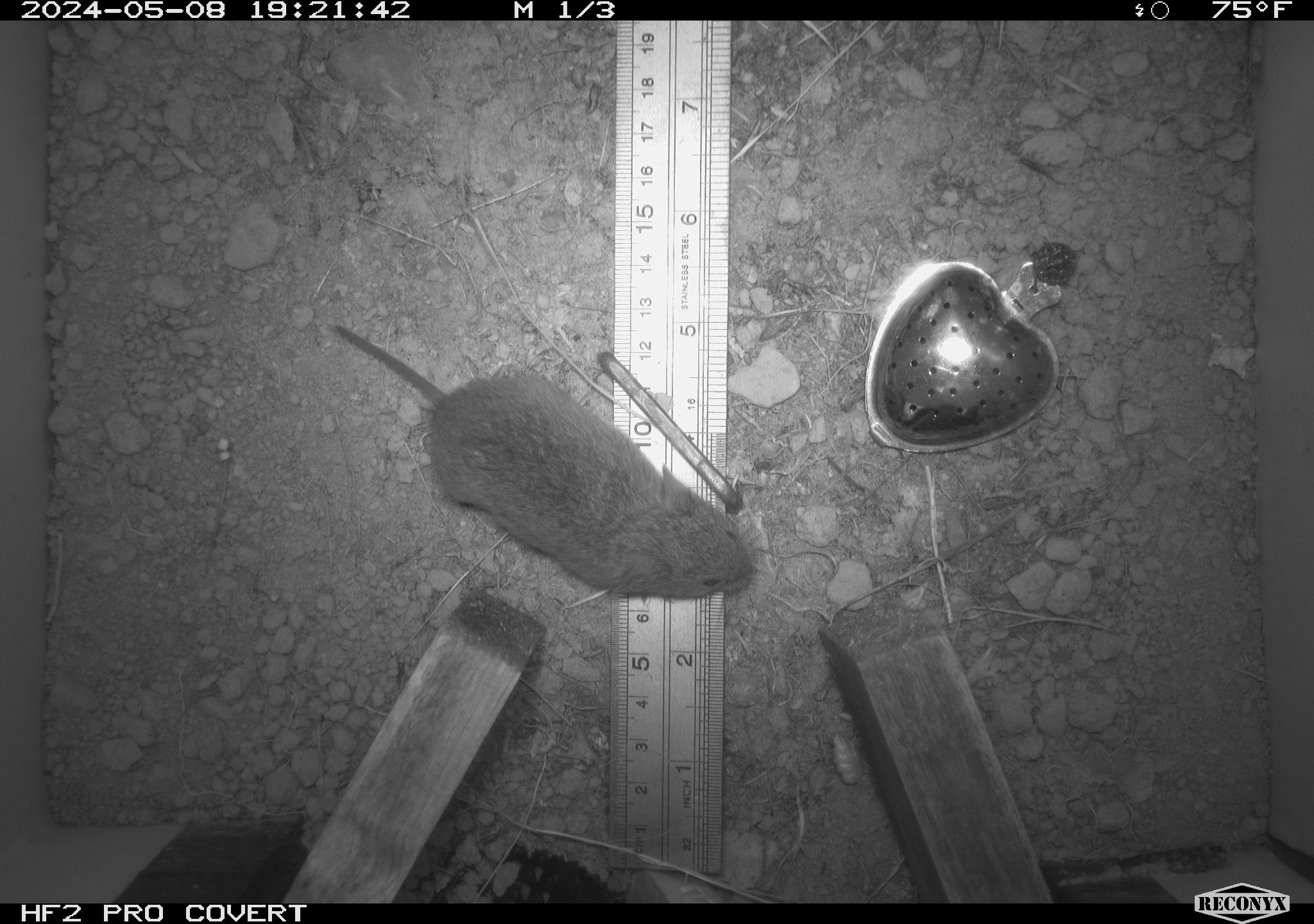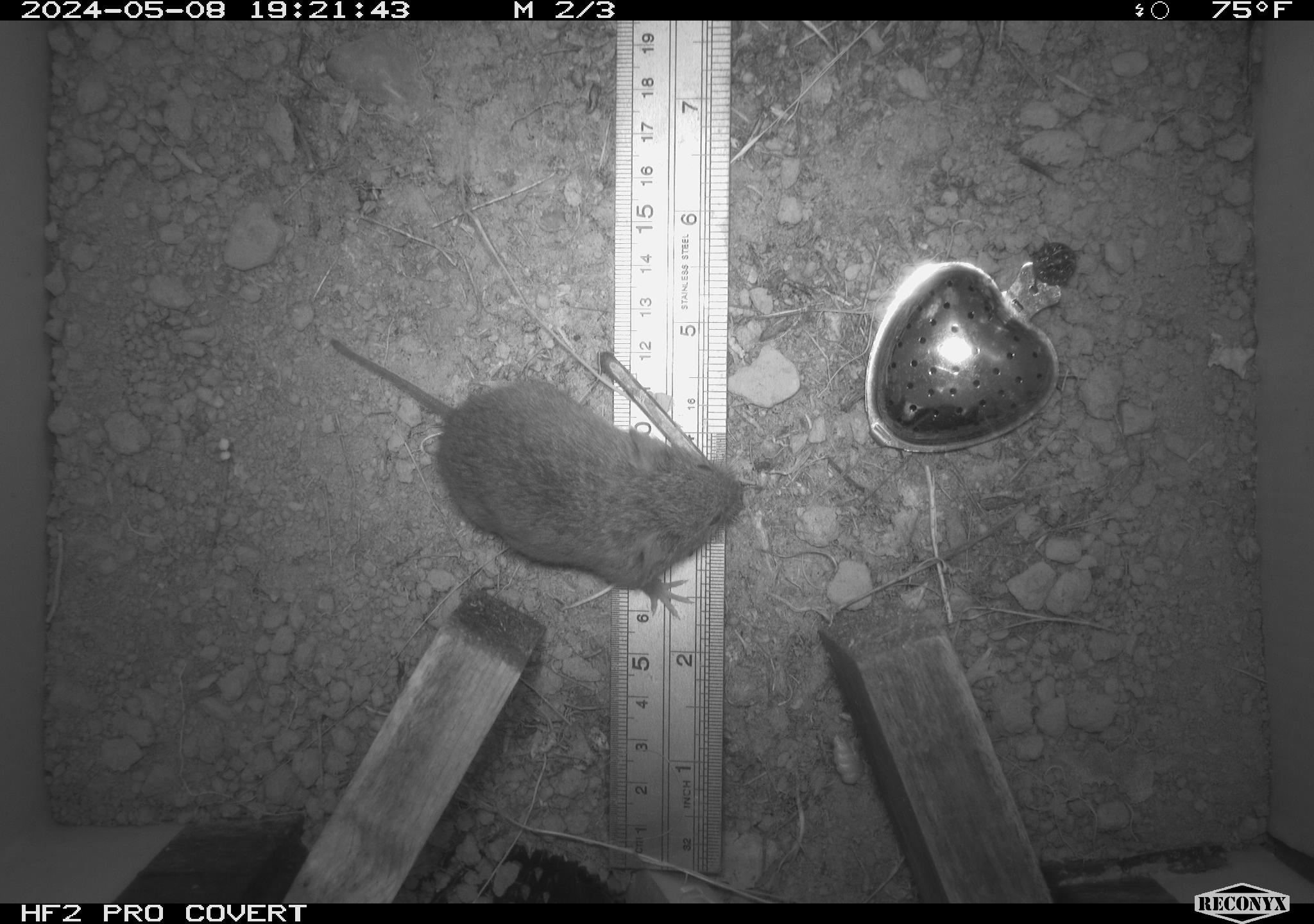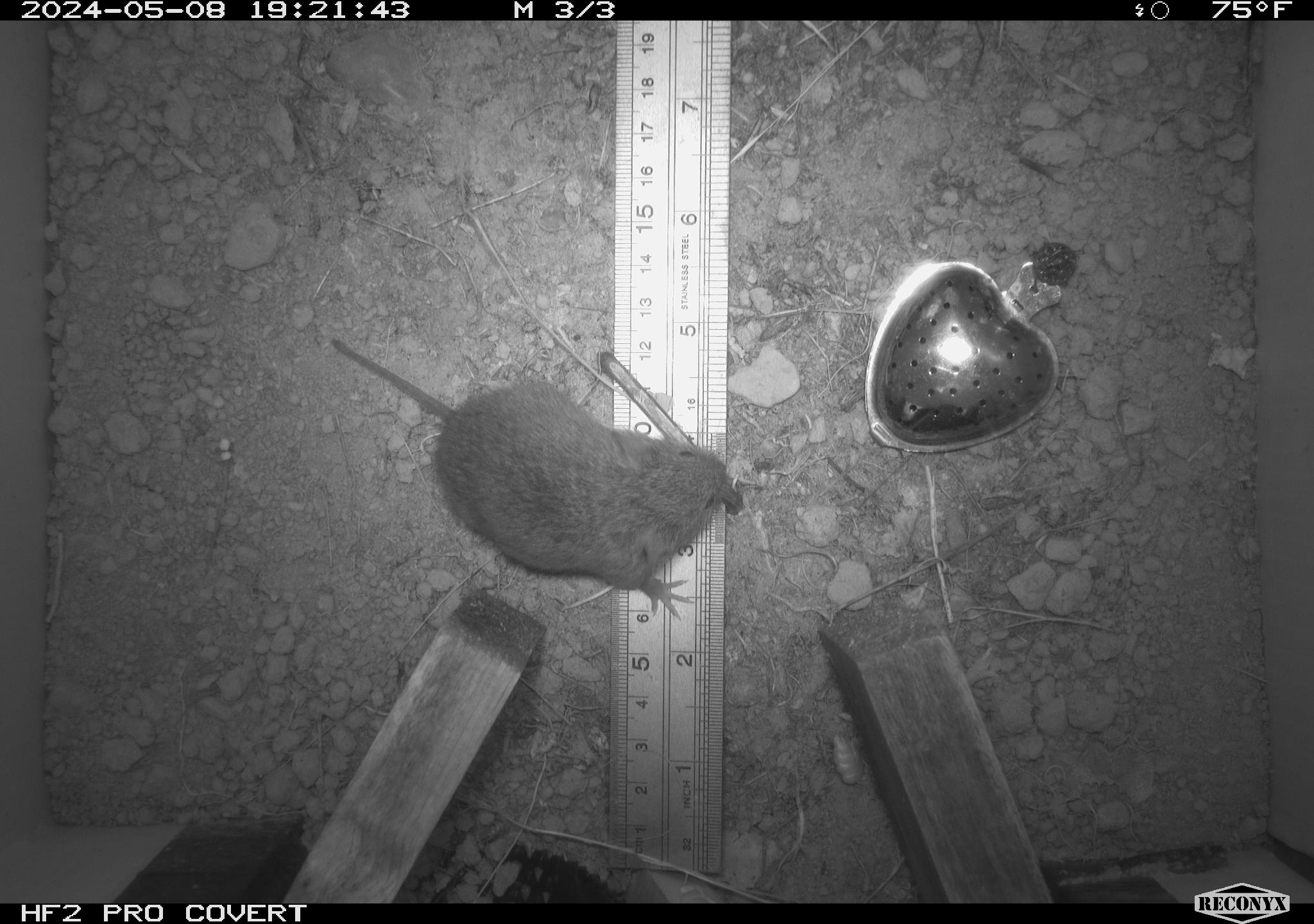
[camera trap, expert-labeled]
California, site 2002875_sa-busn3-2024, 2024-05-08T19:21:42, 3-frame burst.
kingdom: Animalia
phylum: Chordata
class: Mammalia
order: Rodentia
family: Cricetidae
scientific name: Arvicolinae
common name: voles, lemmings, and muskrats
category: arvicolinae subfamily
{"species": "arvicolinae subfamily (voles, lemmings, and muskrats) (Arvicolinae)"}